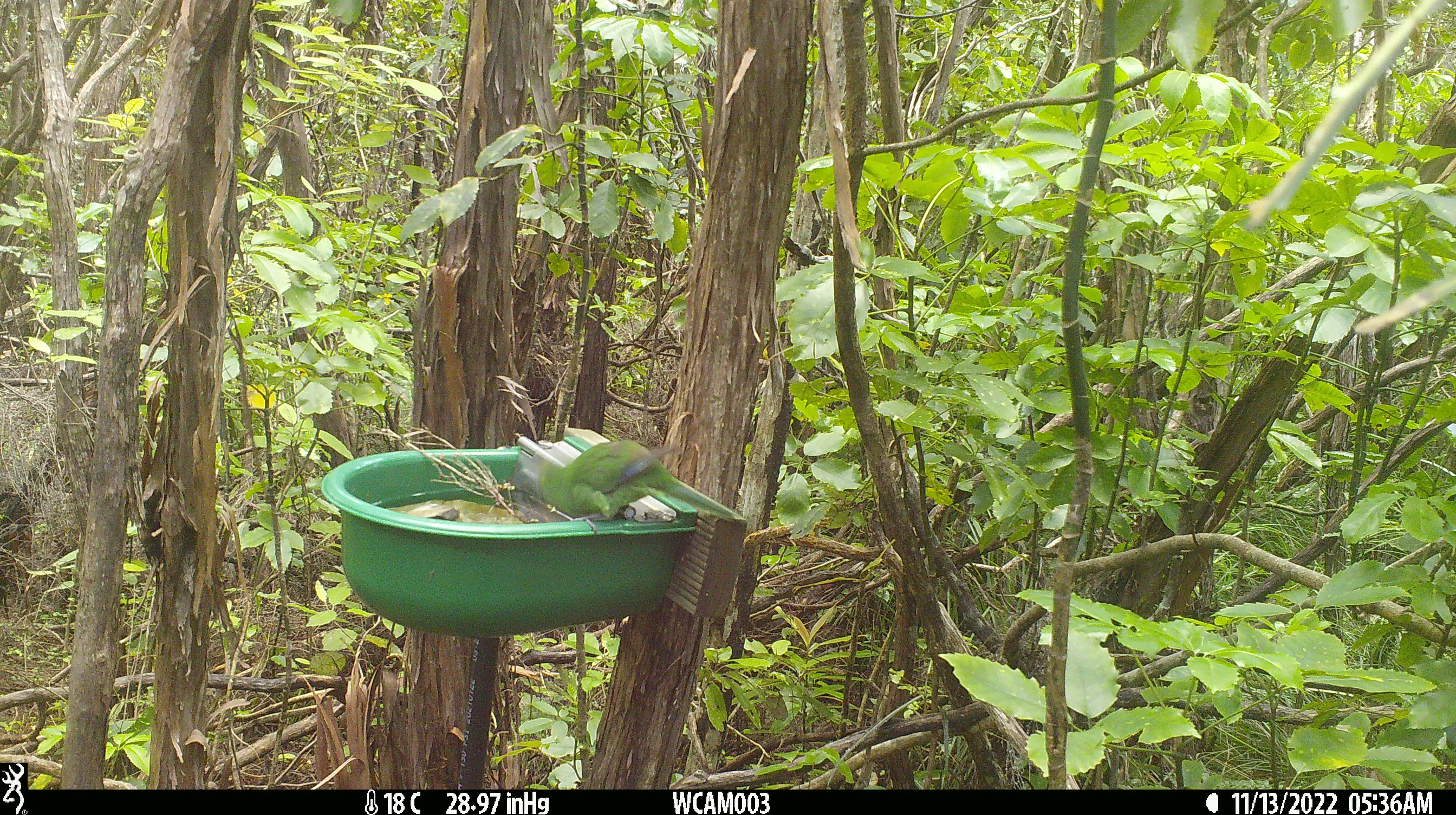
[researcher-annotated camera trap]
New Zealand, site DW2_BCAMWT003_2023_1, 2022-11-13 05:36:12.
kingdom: Animalia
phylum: Chordata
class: Aves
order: Psittaciformes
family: Psittaculidae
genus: Cyanoramphus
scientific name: Cyanoramphus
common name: parakeet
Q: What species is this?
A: Parakeet (Cyanoramphus).